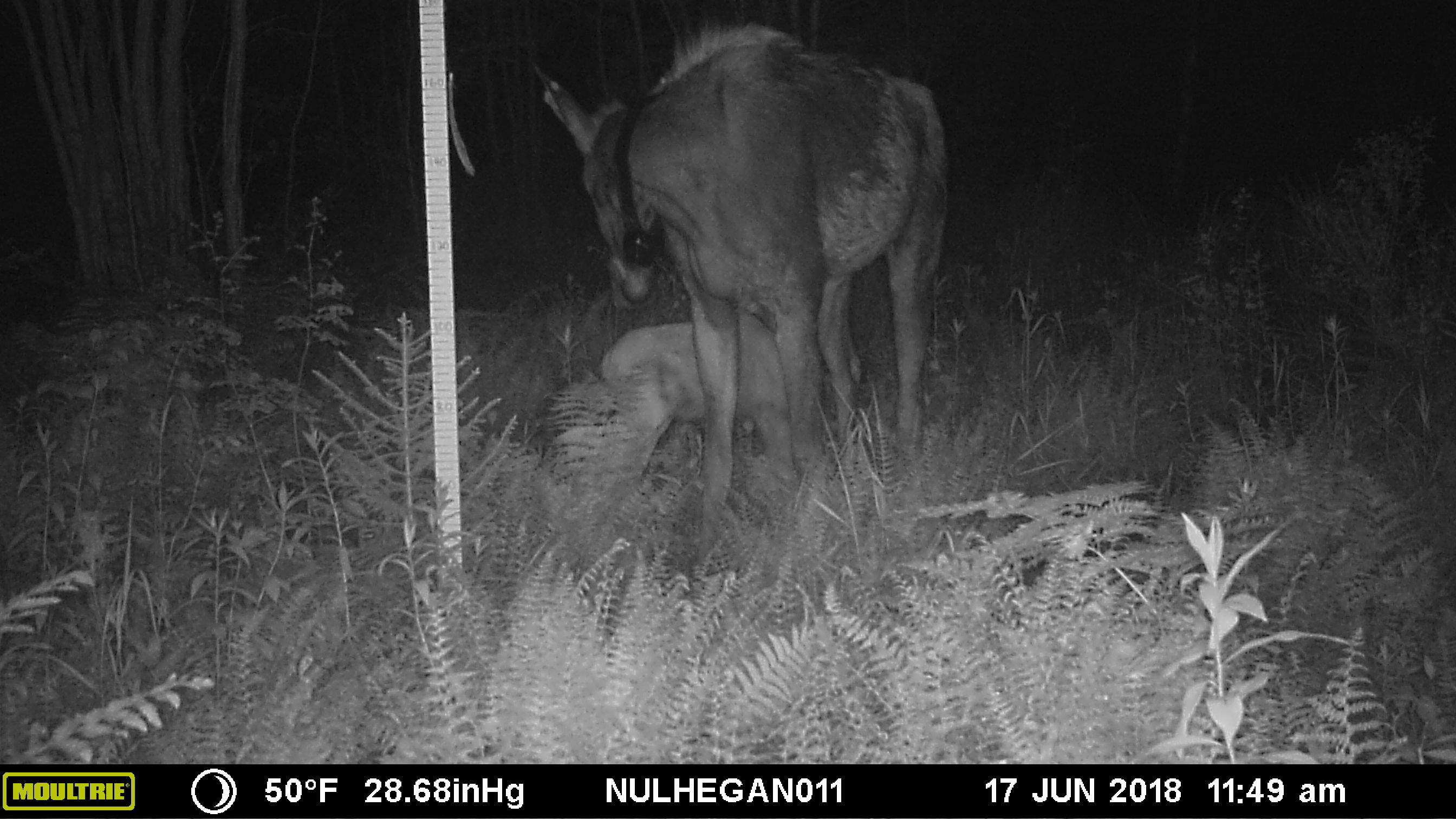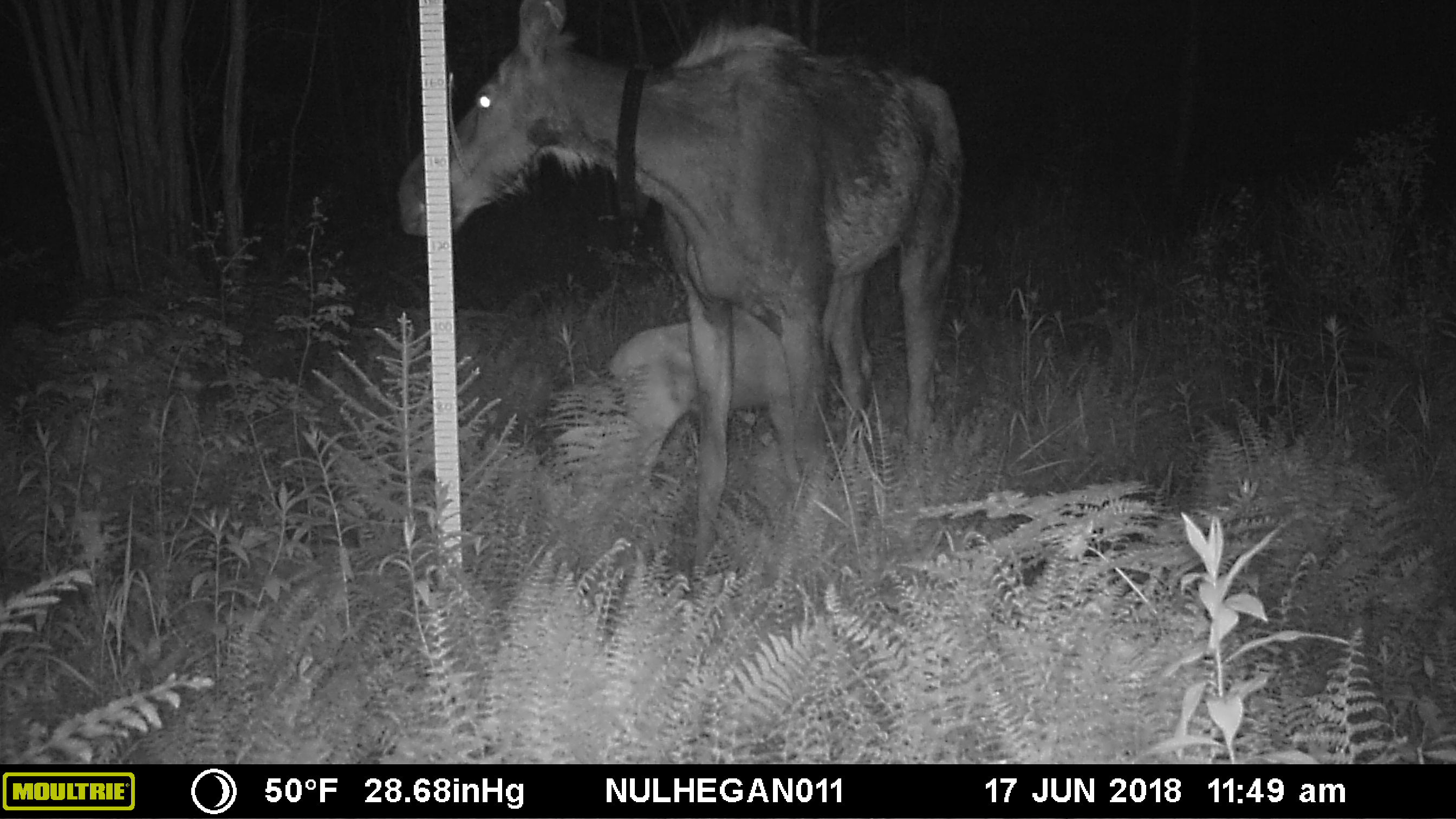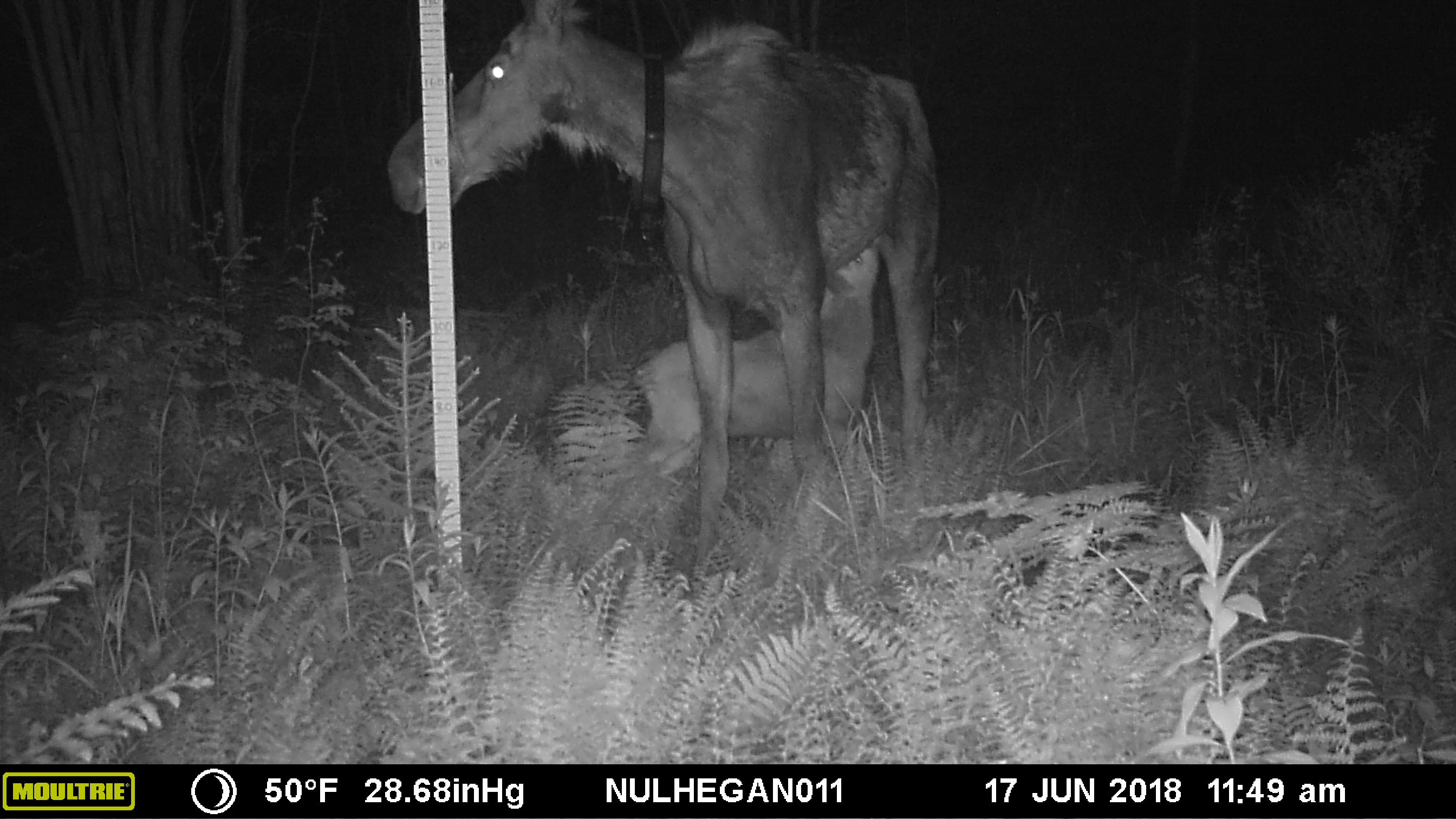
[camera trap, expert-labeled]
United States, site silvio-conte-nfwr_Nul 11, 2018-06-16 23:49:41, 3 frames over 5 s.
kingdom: Animalia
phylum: Chordata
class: Mammalia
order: Artiodactyla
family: Cervidae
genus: Alces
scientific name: Alces alces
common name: moose